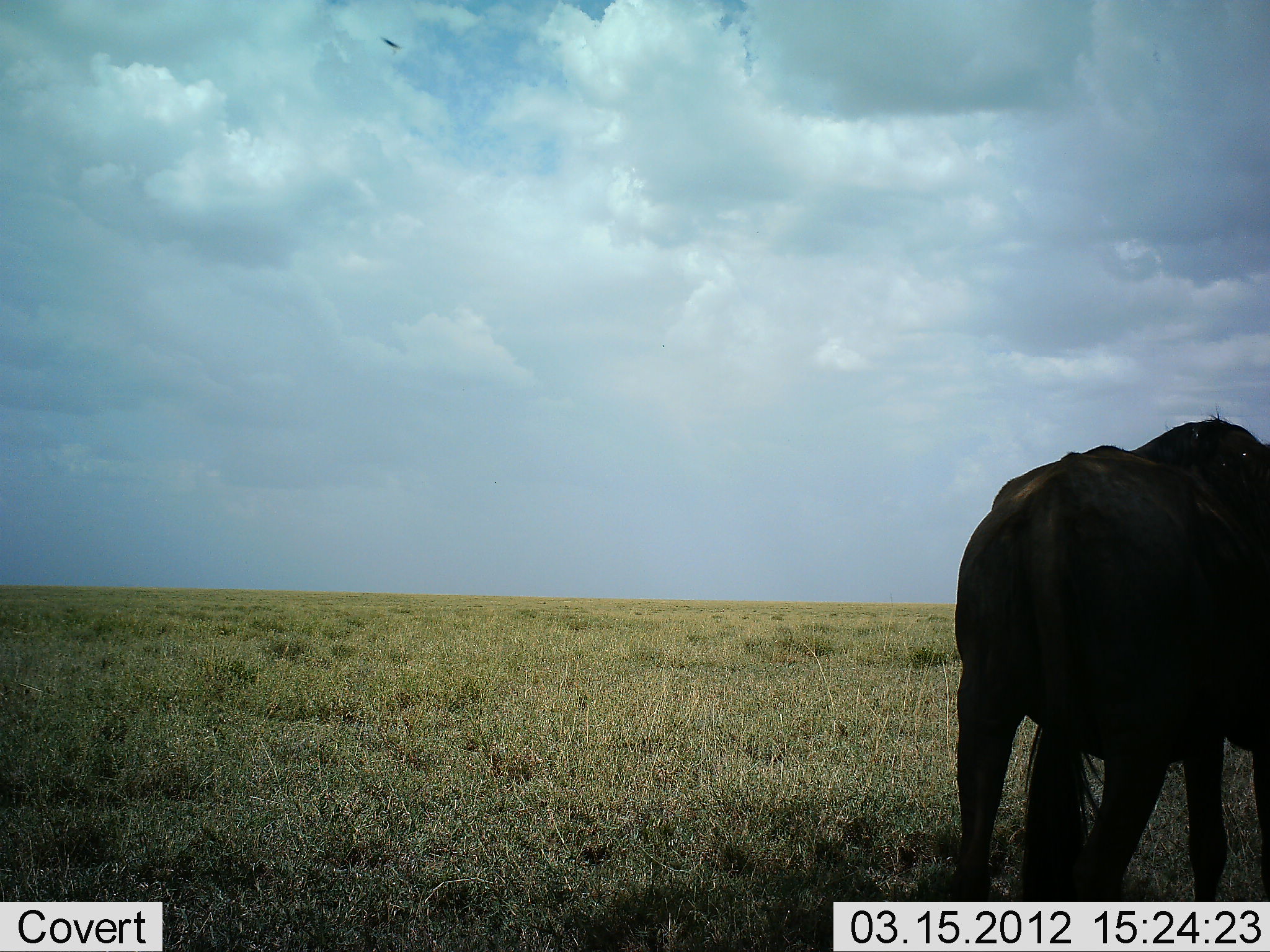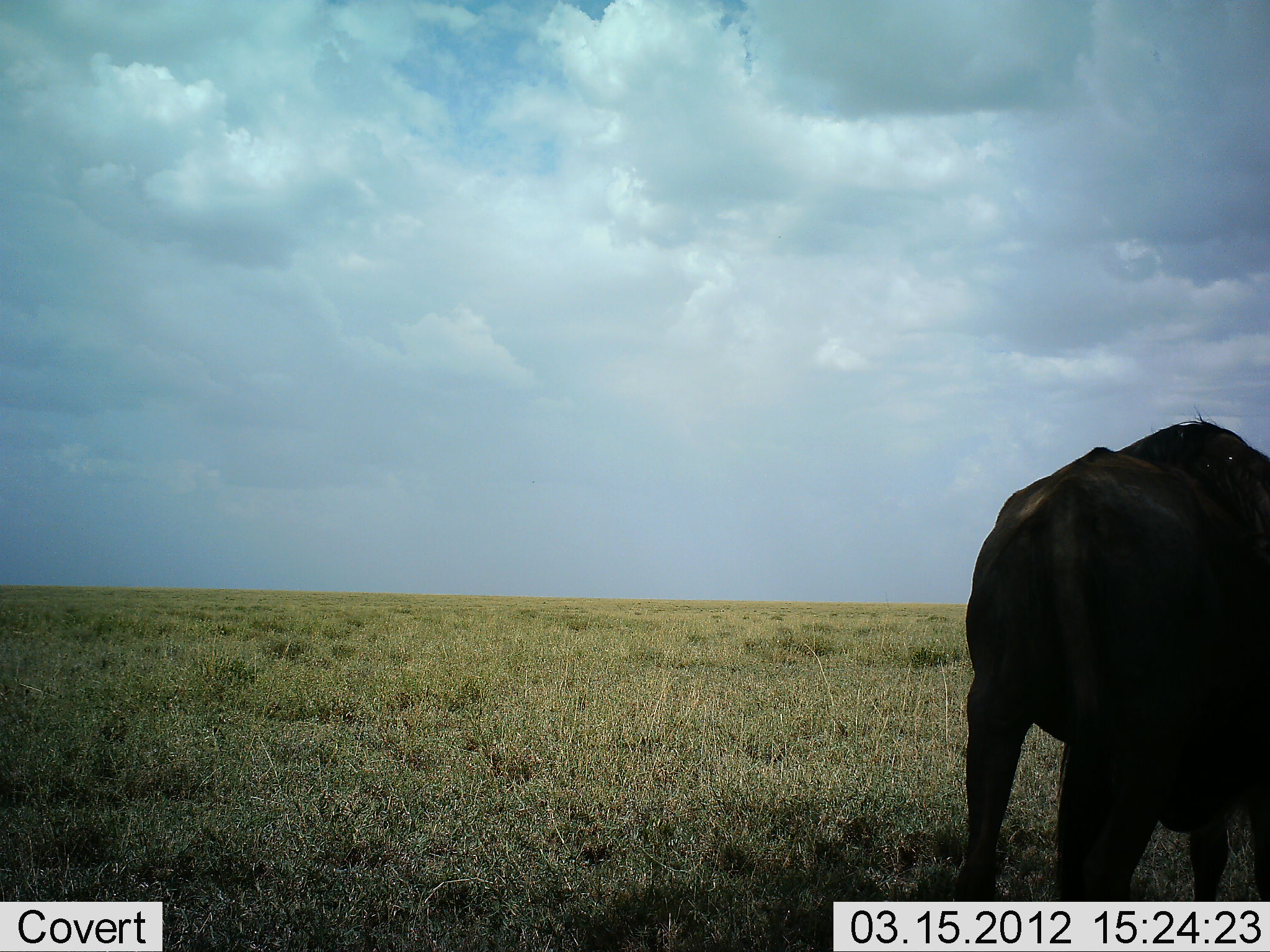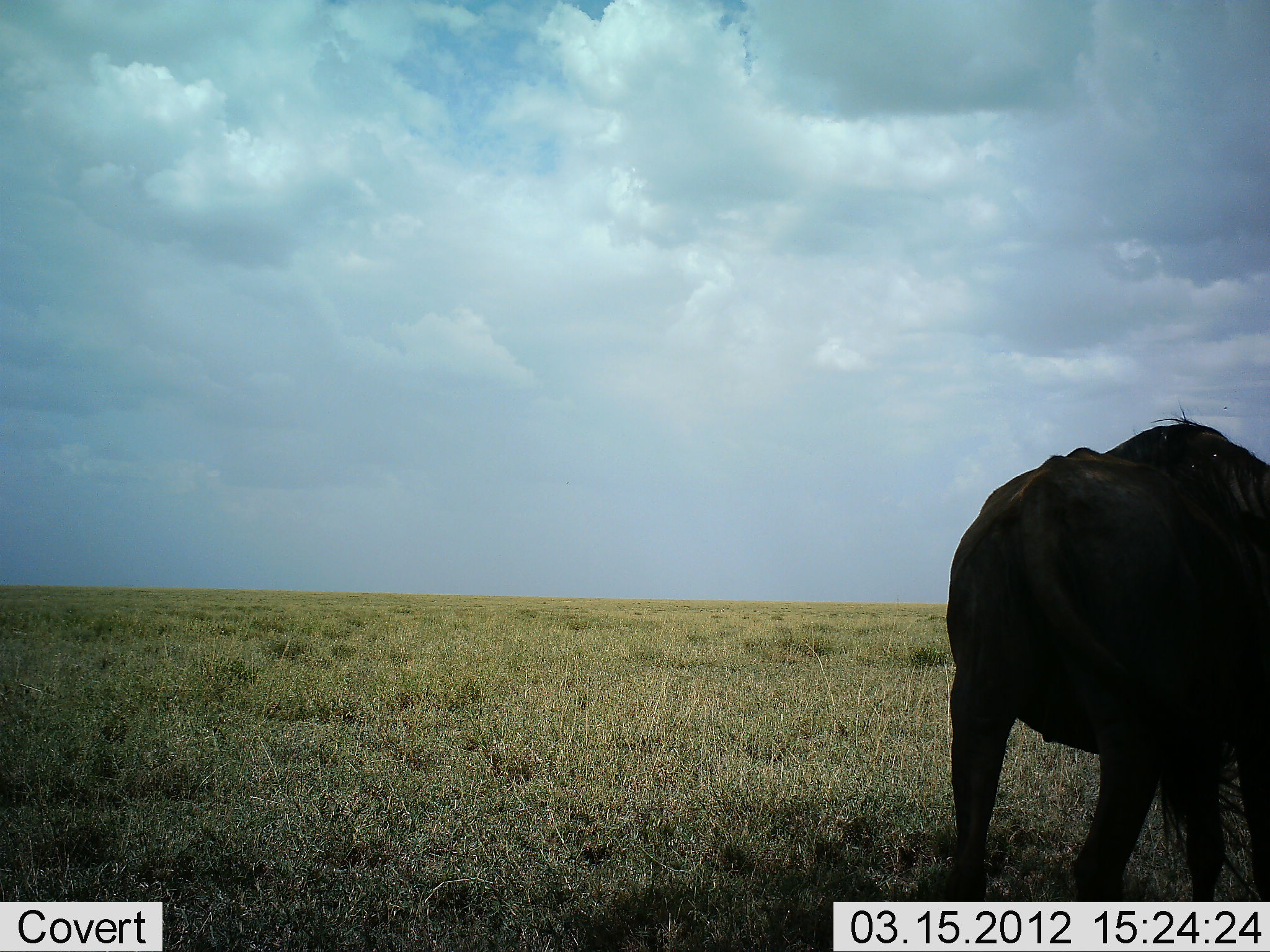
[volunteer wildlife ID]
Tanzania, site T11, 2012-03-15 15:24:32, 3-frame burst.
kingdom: Animalia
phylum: Chordata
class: Mammalia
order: Artiodactyla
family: Bovidae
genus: Connochaetes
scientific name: Connochaetes taurinus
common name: blue wildebeest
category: wildebeest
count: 1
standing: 89%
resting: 5%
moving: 5%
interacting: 0%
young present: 0%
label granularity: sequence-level